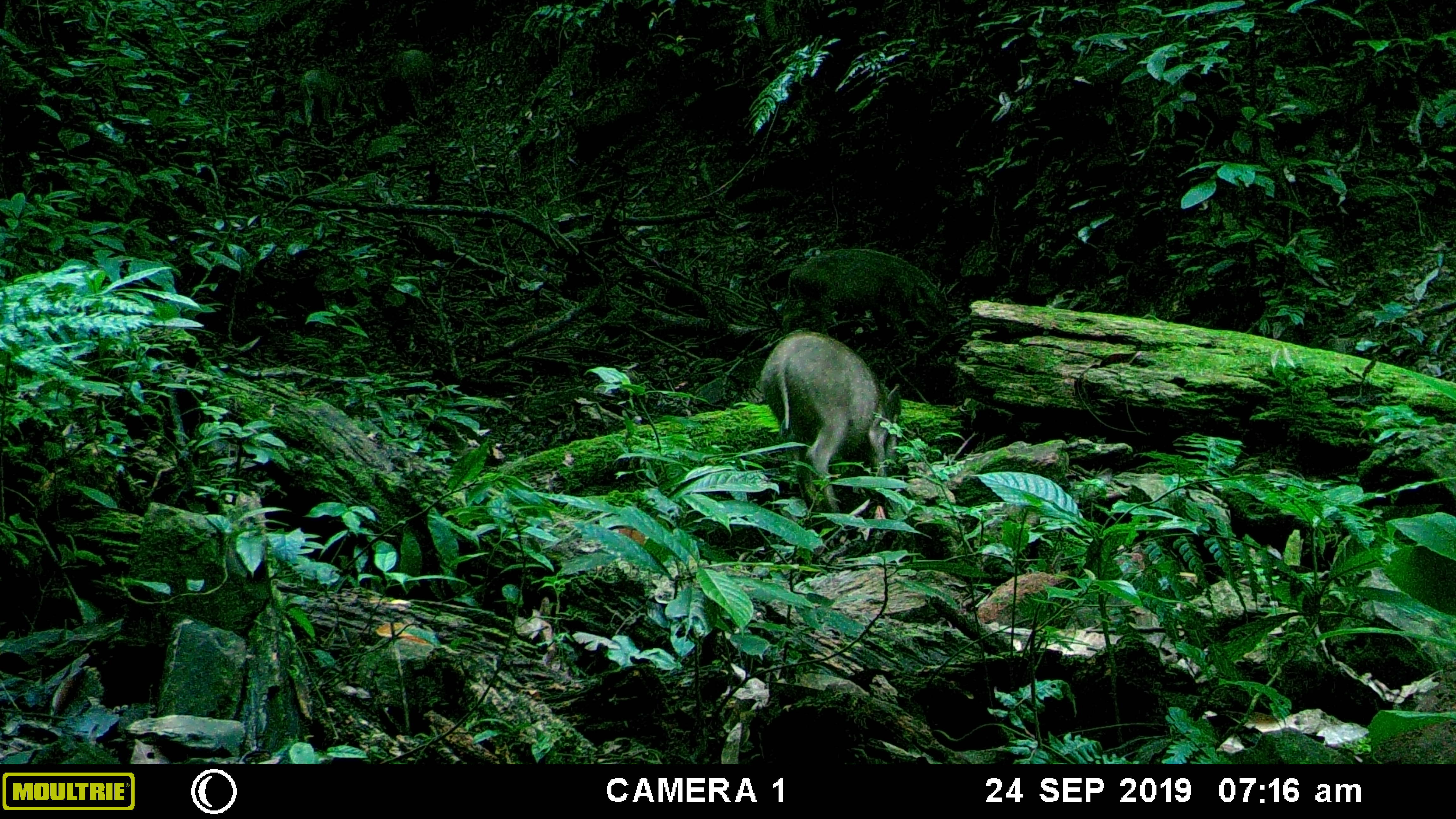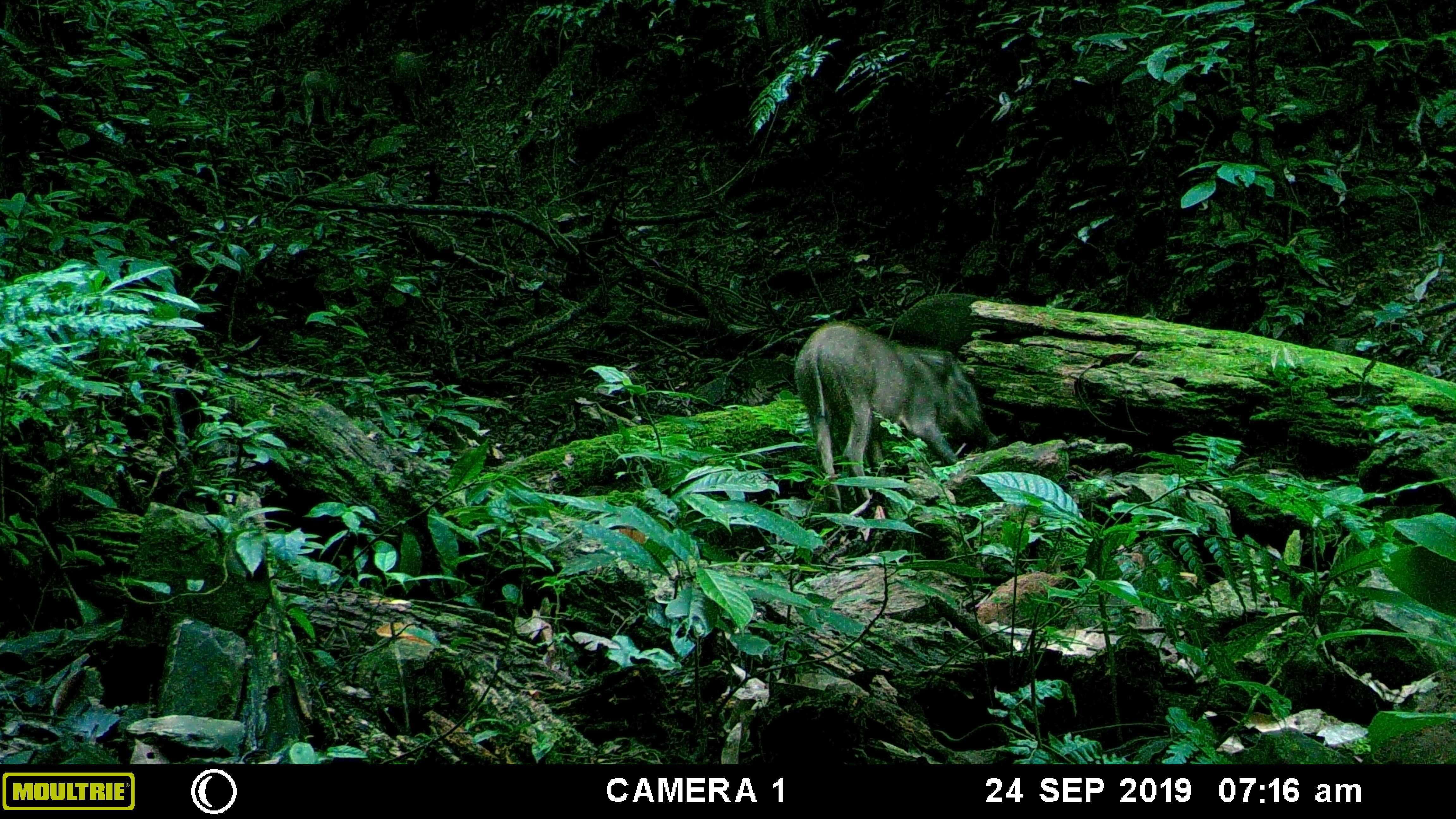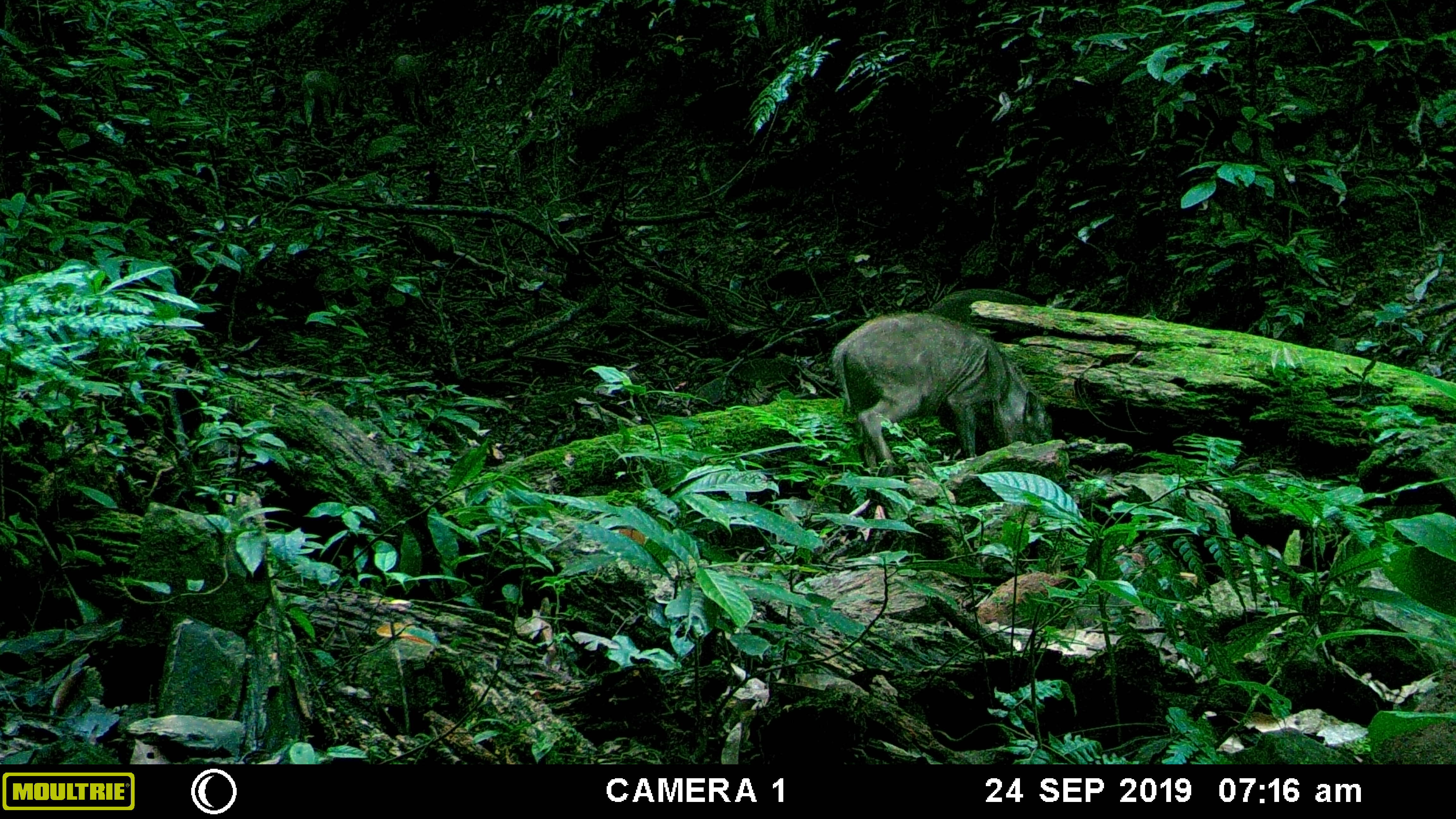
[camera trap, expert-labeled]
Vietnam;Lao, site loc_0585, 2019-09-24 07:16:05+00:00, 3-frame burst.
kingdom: Animalia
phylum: Chordata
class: Mammalia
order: Artiodactyla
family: Suidae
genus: Sus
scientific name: Sus scrofa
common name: eurasian wild pig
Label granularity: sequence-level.